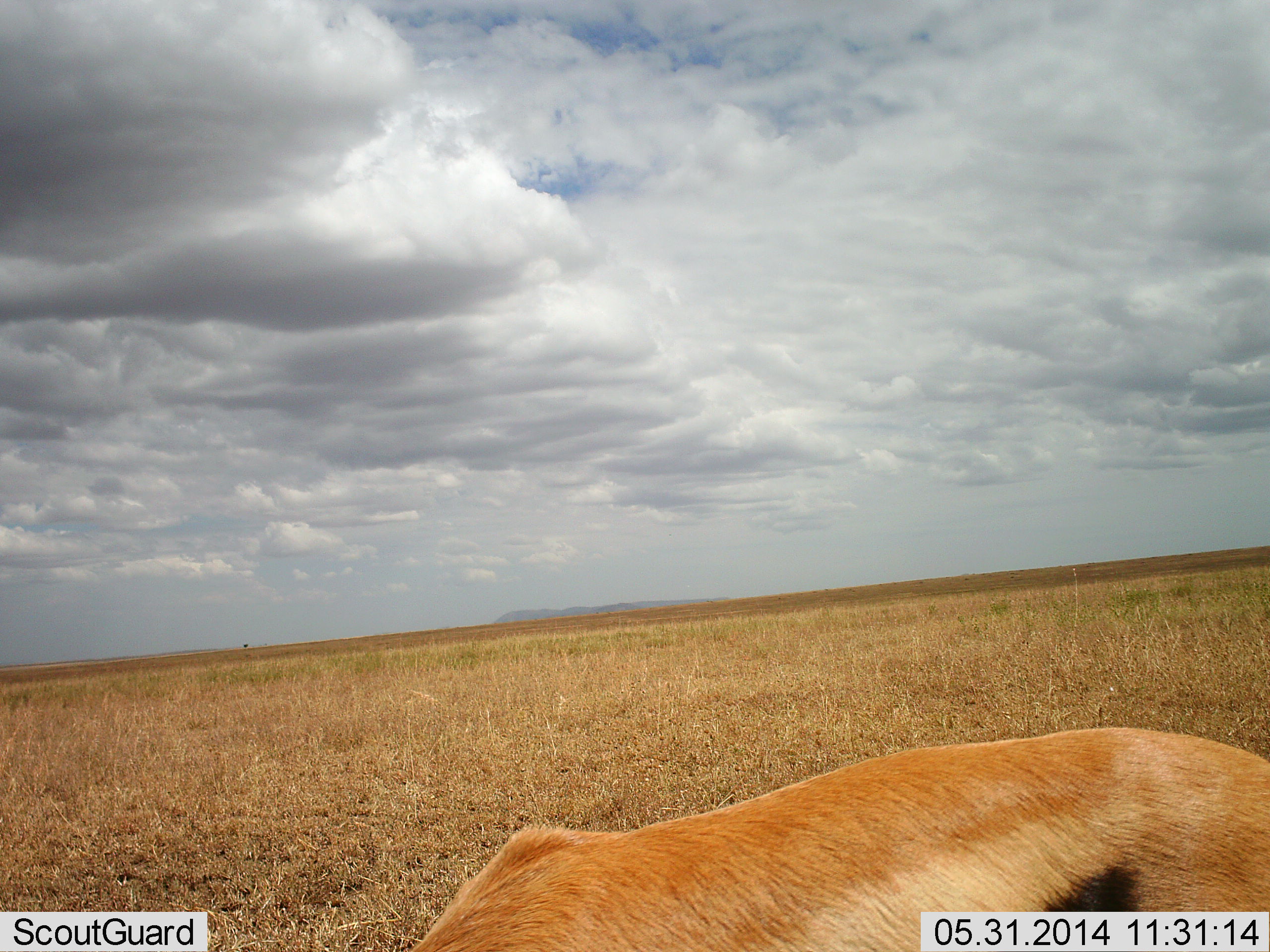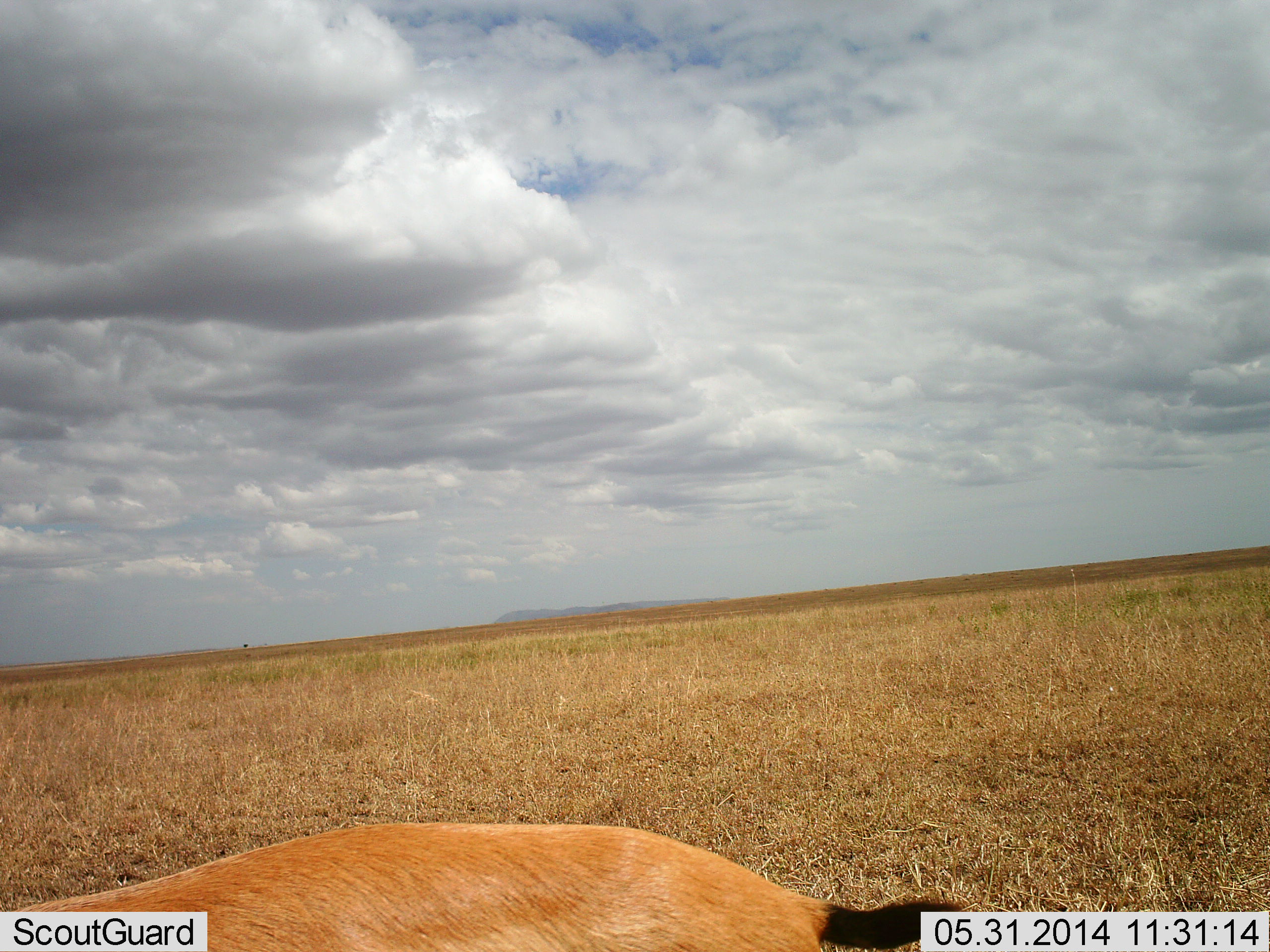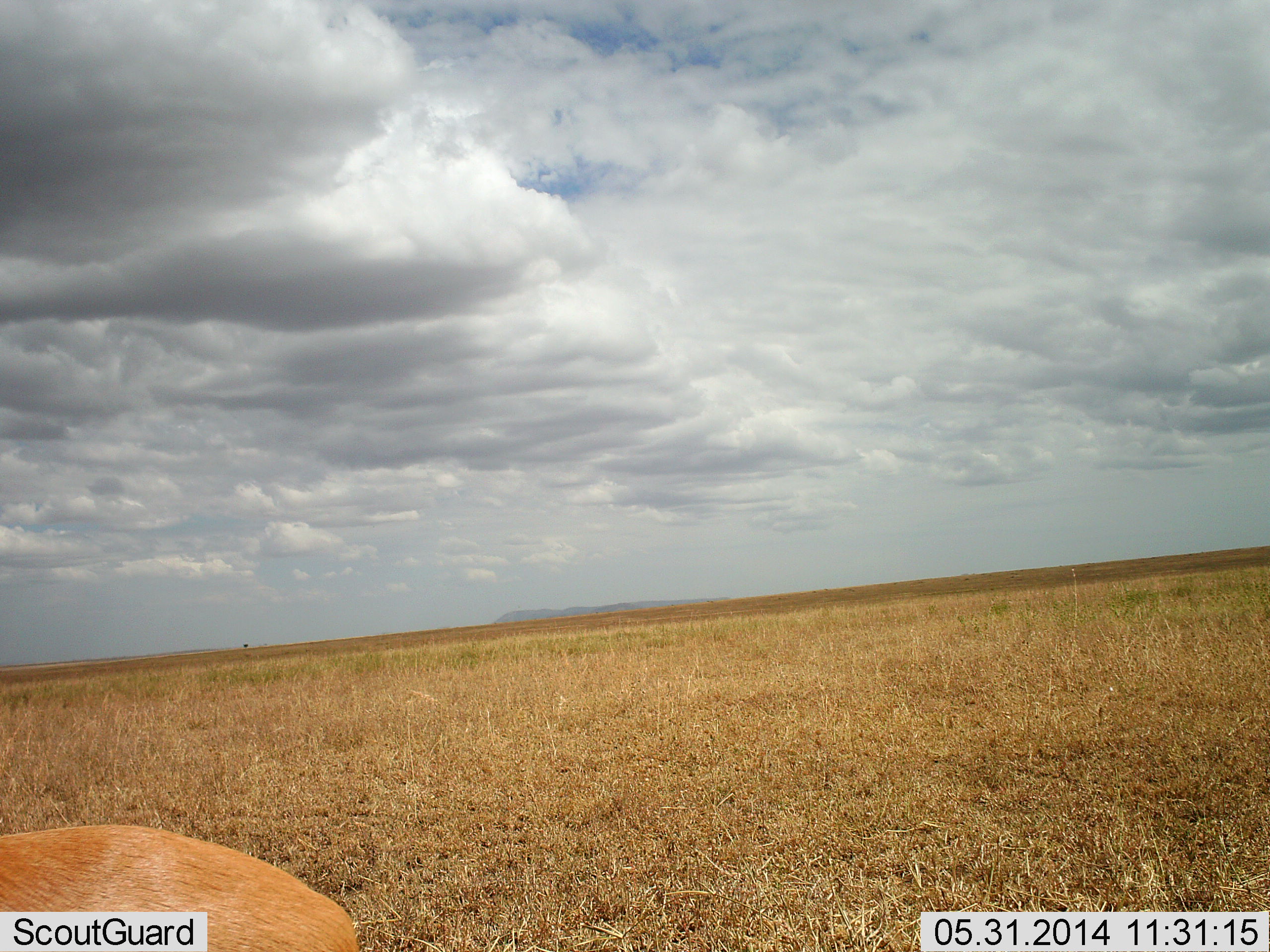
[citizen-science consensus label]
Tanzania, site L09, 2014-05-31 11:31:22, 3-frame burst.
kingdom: Animalia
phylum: Chordata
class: Mammalia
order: Artiodactyla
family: Bovidae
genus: Eudorcas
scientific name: Eudorcas thomsonii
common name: thomson's gazelle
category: gazellethomsons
Gazellethomsons (thomson's gazelle) (Eudorcas thomsonii), count 1. Behavior (volunteer vote fractions): standing 0%, resting 0%, moving 80%, interacting 0%. Young present (vote fraction): 0%. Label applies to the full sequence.